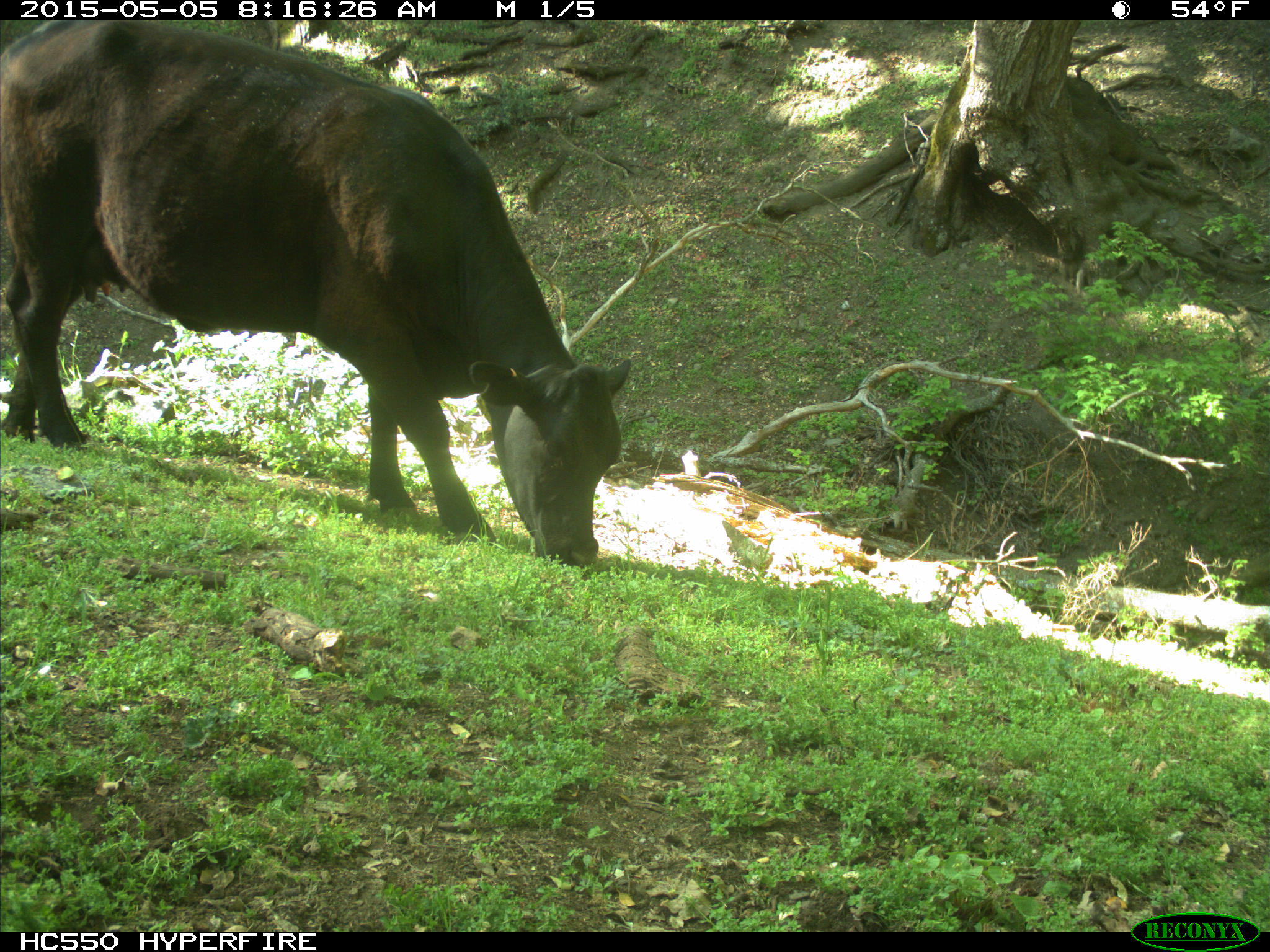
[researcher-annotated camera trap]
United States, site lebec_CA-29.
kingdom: Animalia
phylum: Chordata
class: Mammalia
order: Artiodactyla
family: Bovidae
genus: Bos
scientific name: Bos taurus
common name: domestic cow